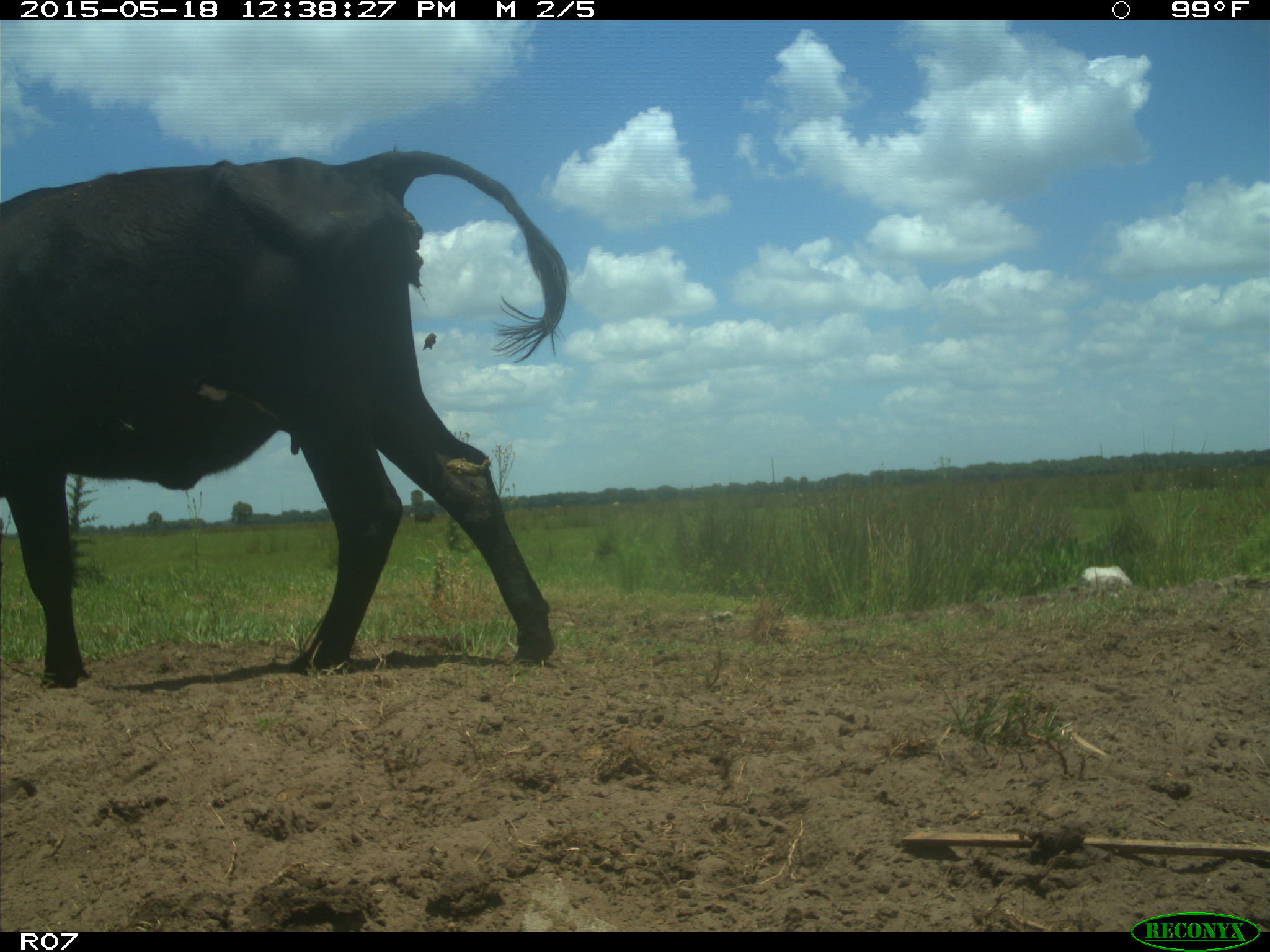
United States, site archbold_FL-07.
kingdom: Animalia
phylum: Chordata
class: Mammalia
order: Artiodactyla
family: Bovidae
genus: Bos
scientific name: Bos taurus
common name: domestic cow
Bos taurus (domestic cow).